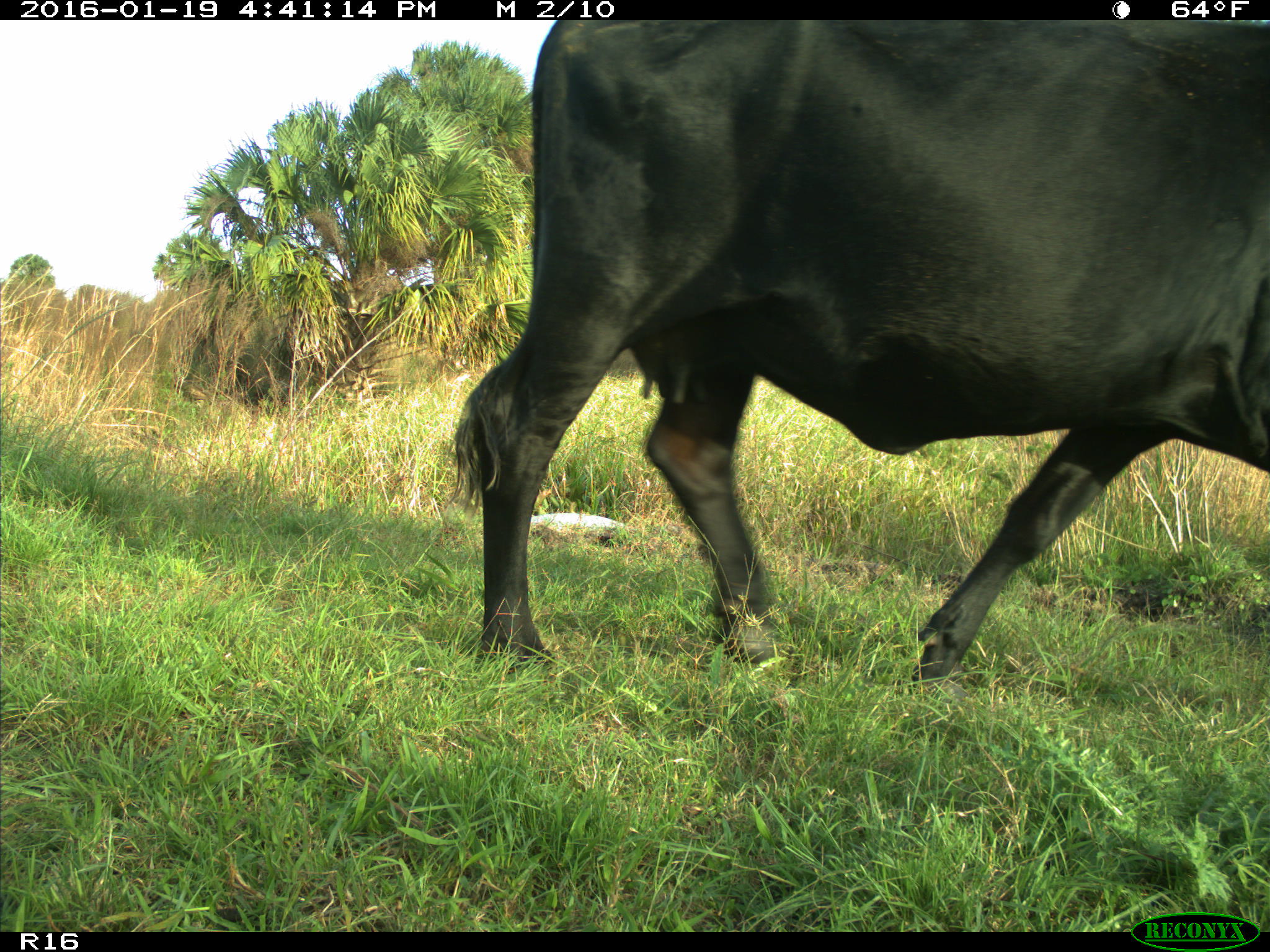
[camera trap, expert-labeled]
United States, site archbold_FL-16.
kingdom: Animalia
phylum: Chordata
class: Mammalia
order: Artiodactyla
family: Bovidae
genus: Bos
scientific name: Bos taurus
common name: domestic cow